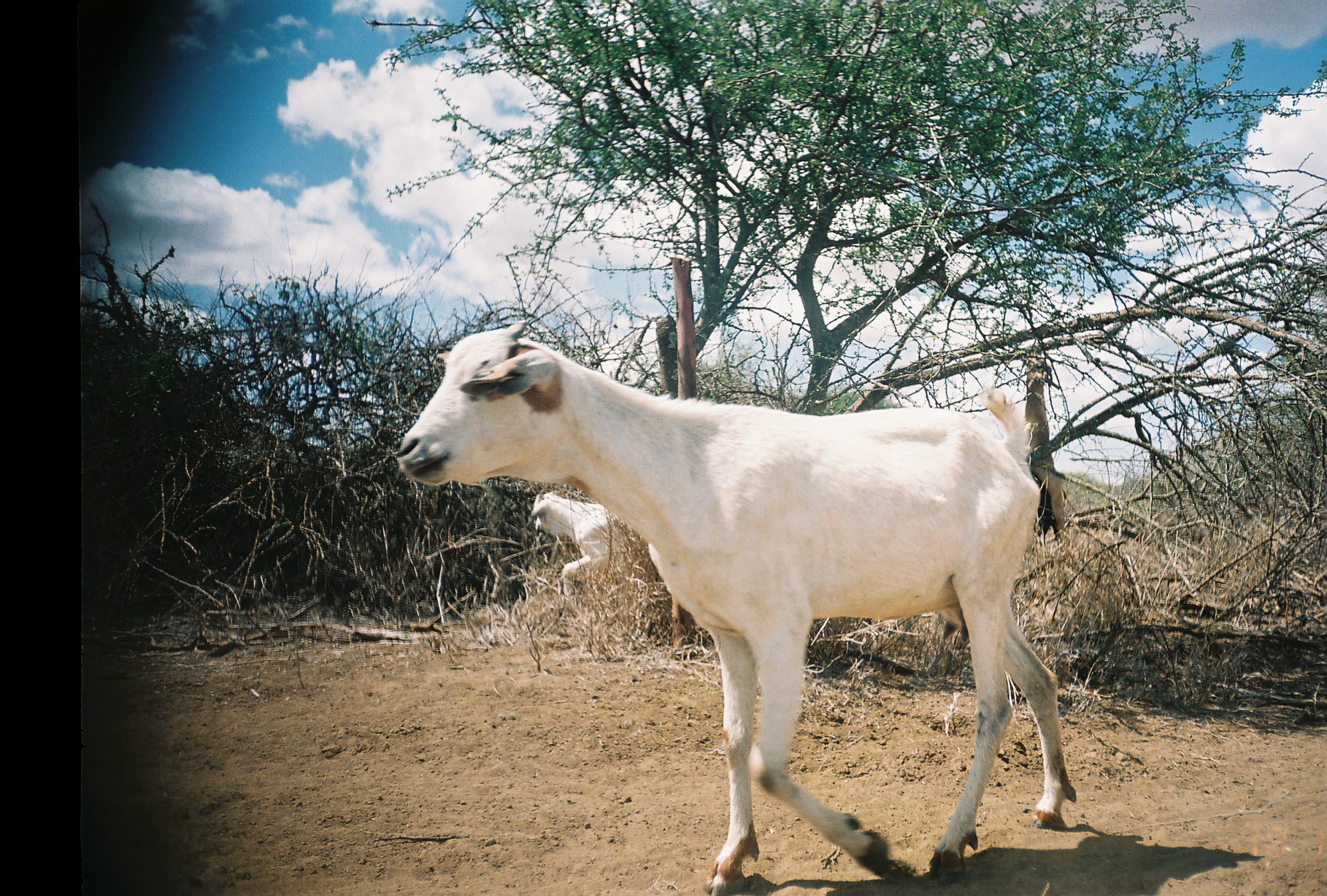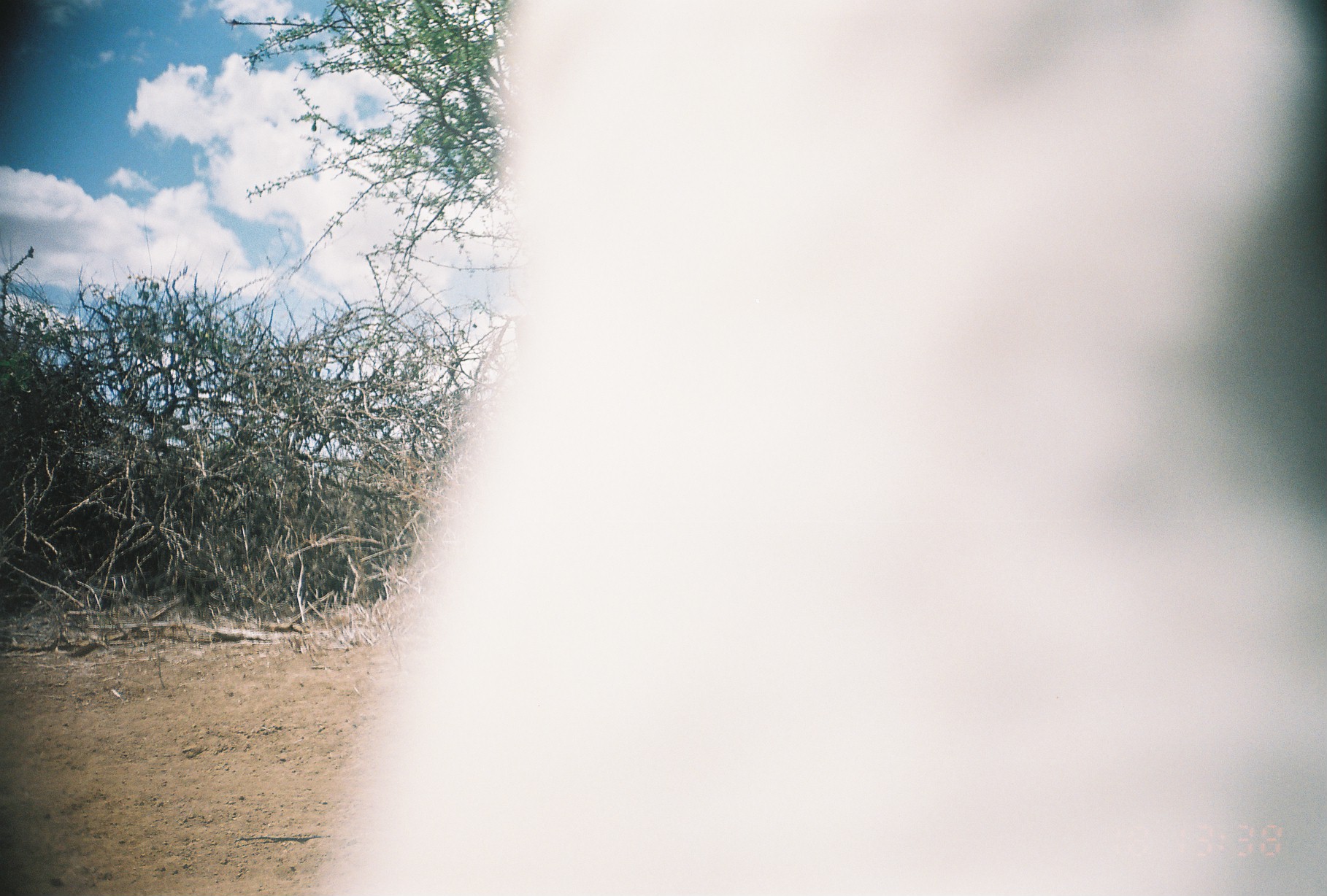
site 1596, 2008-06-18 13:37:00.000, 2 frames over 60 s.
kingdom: Animalia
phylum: Chordata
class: Mammalia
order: Artiodactyla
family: Bovidae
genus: Capra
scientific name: Capra aegagrus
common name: wild goat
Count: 2.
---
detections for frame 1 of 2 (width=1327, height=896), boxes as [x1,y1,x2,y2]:
capra aegagrus: [394,315,1078,896]; [527,489,662,594]; [1017,348,1067,544]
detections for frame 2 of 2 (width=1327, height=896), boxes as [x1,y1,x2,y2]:
capra aegagrus: [312,0,1327,896]